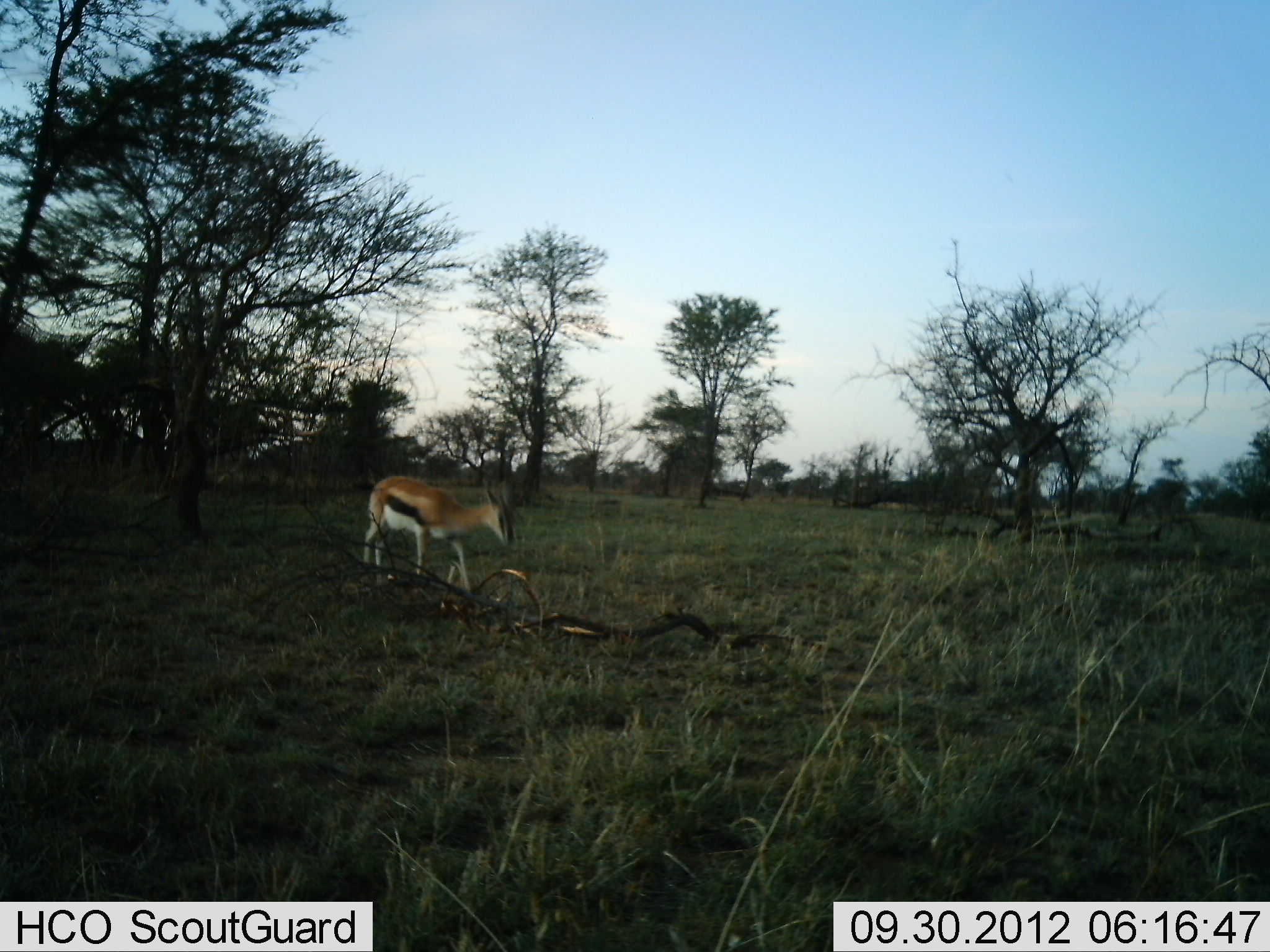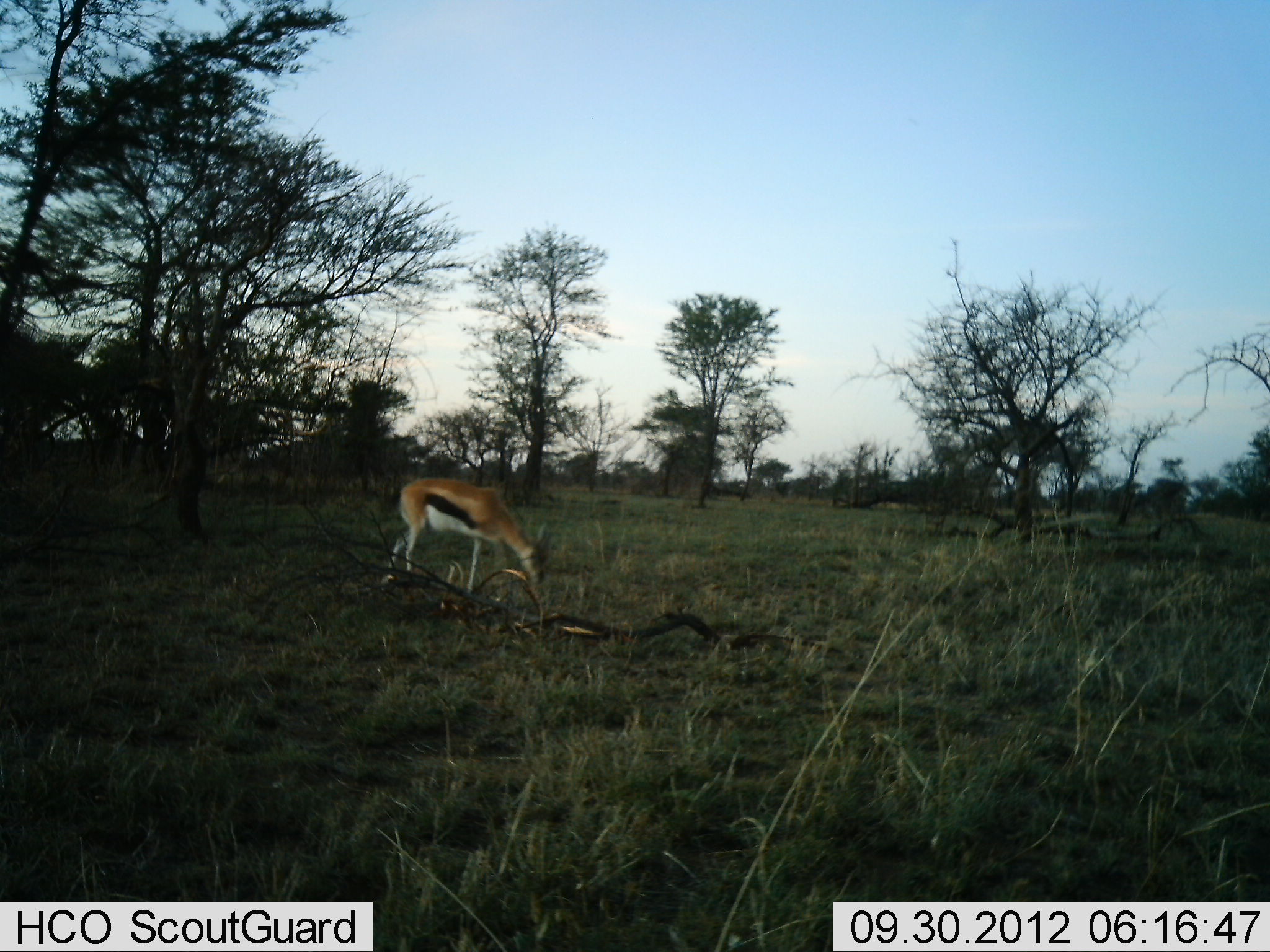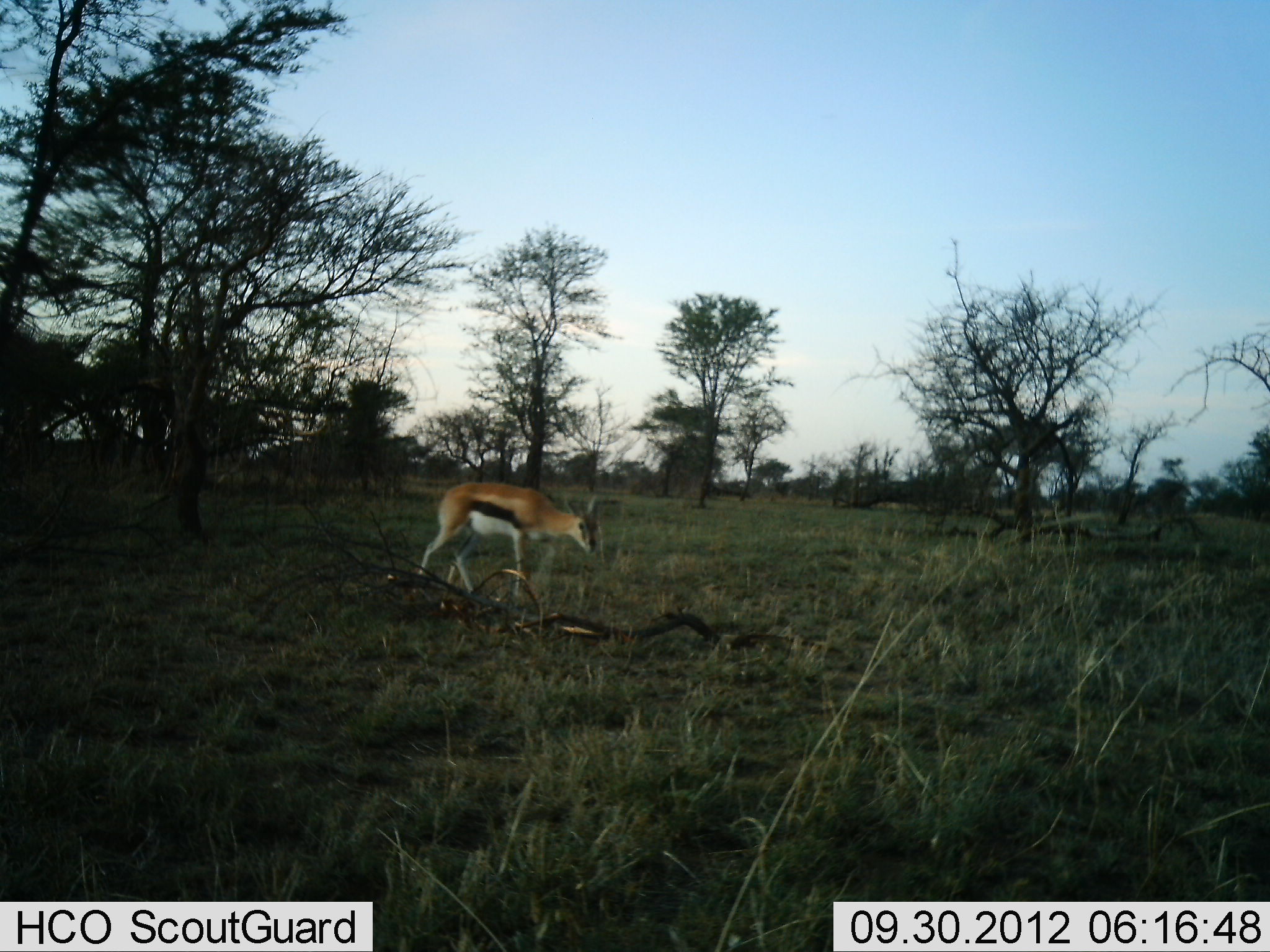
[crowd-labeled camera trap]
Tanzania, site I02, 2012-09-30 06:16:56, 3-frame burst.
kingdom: Animalia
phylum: Chordata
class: Mammalia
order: Artiodactyla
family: Bovidae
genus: Eudorcas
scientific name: Eudorcas thomsonii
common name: thomson's gazelle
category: gazellethomsons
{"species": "gazellethomsons (thomson's gazelle) (Eudorcas thomsonii)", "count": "1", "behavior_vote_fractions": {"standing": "0%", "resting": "0%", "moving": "70%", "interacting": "0%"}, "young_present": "10%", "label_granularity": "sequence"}